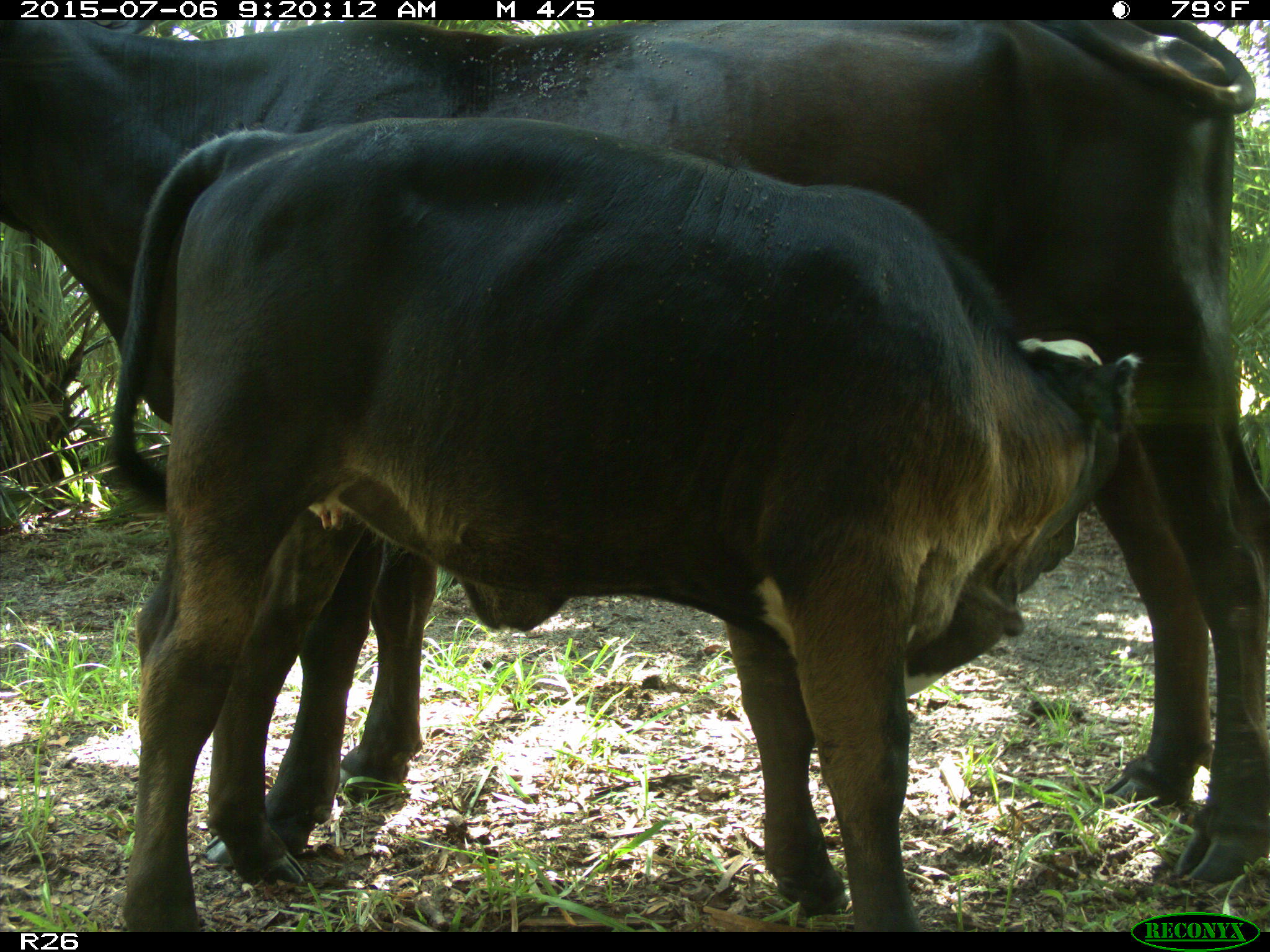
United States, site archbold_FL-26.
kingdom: Animalia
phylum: Chordata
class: Mammalia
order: Artiodactyla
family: Bovidae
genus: Bos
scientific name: Bos taurus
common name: domestic cow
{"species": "Bos taurus (domestic cow)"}